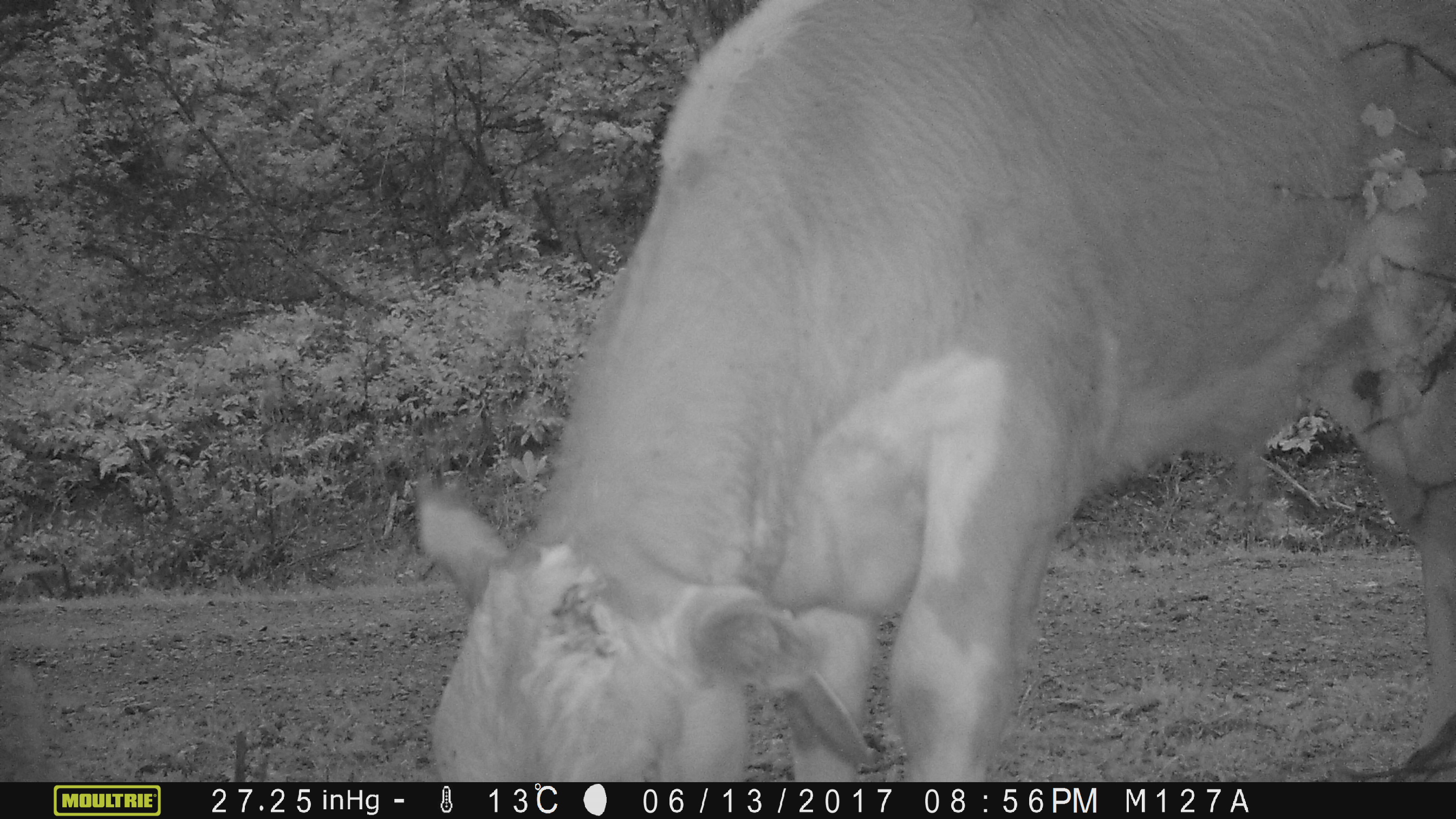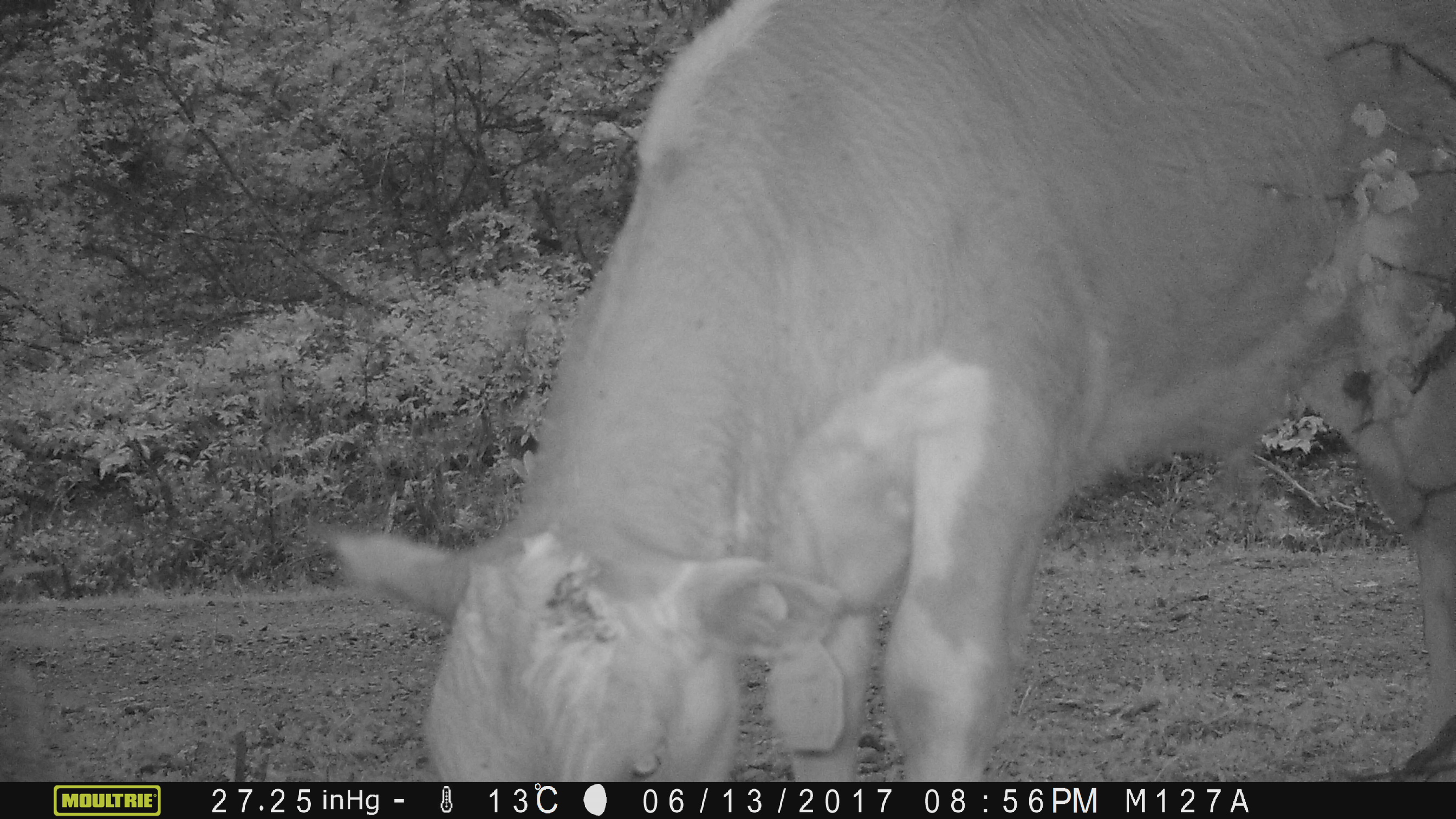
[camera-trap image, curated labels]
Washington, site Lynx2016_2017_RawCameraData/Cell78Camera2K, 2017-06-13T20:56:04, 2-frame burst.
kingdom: Animalia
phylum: Chordata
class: Mammalia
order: Artiodactyla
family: Bovidae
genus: Bos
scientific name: Bos taurus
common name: domestic cattle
Domestic cattle (Bos taurus). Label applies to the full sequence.